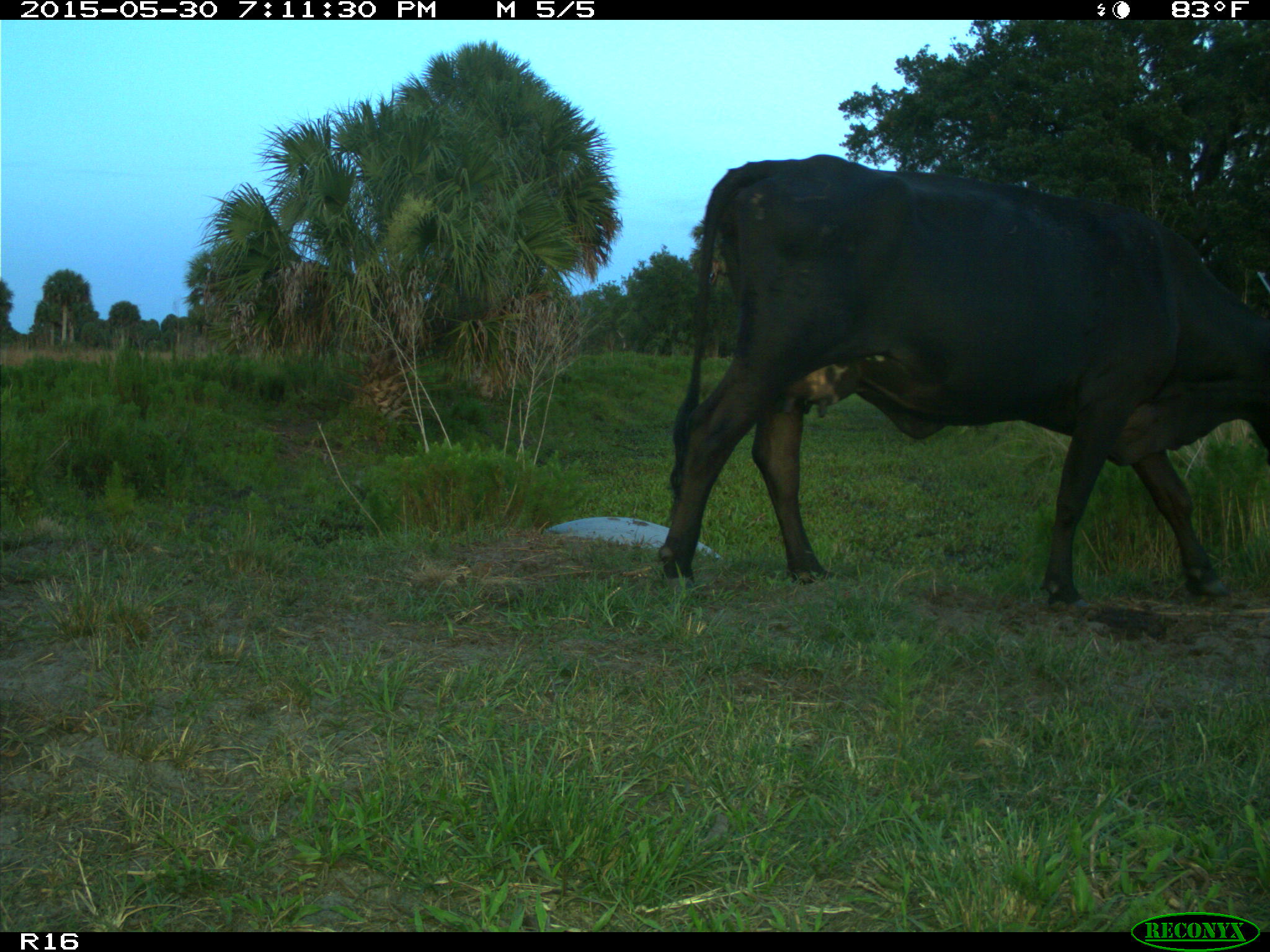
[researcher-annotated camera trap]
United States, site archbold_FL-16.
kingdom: Animalia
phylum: Chordata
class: Mammalia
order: Artiodactyla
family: Bovidae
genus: Bos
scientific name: Bos taurus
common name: domestic cow